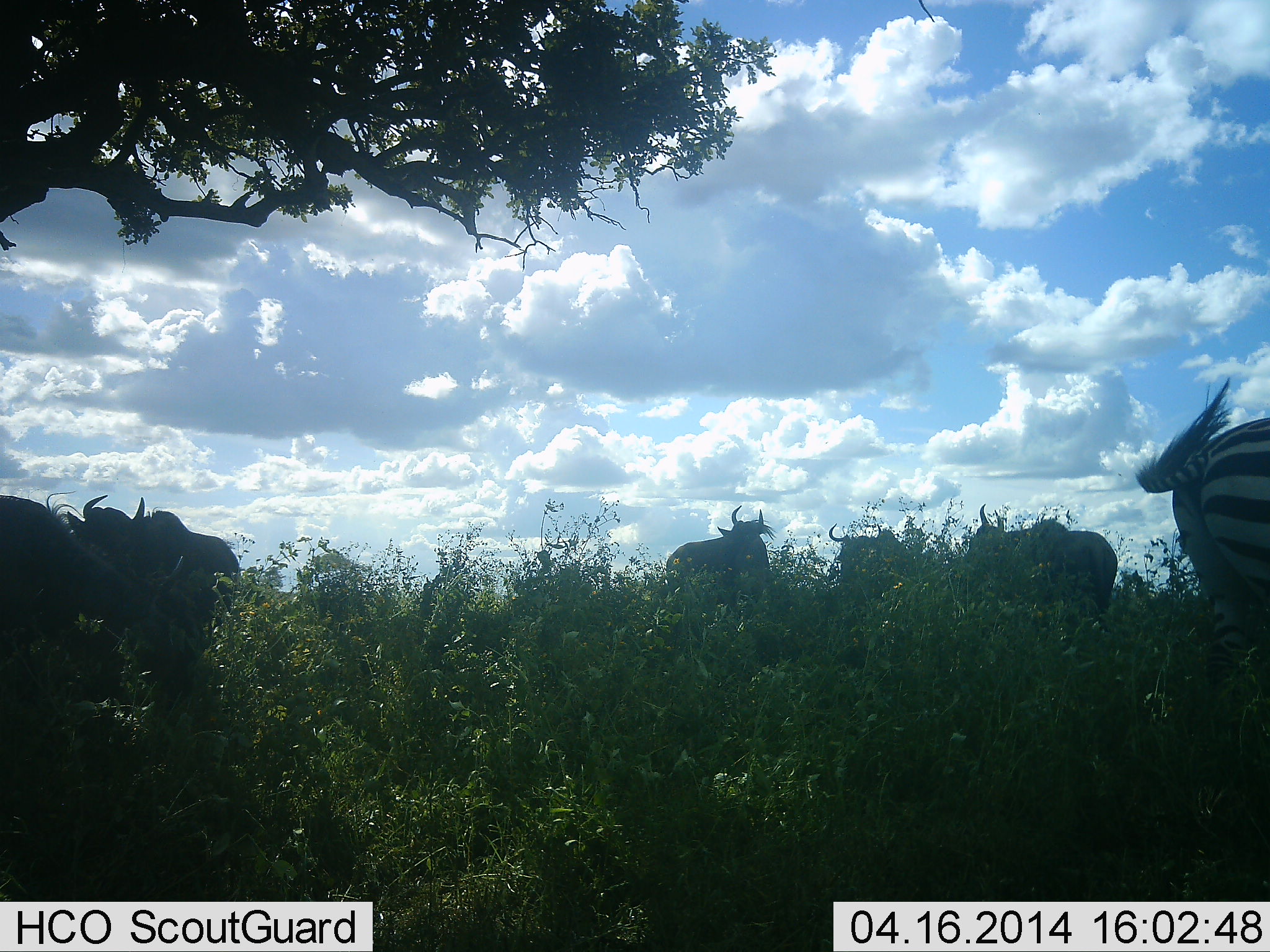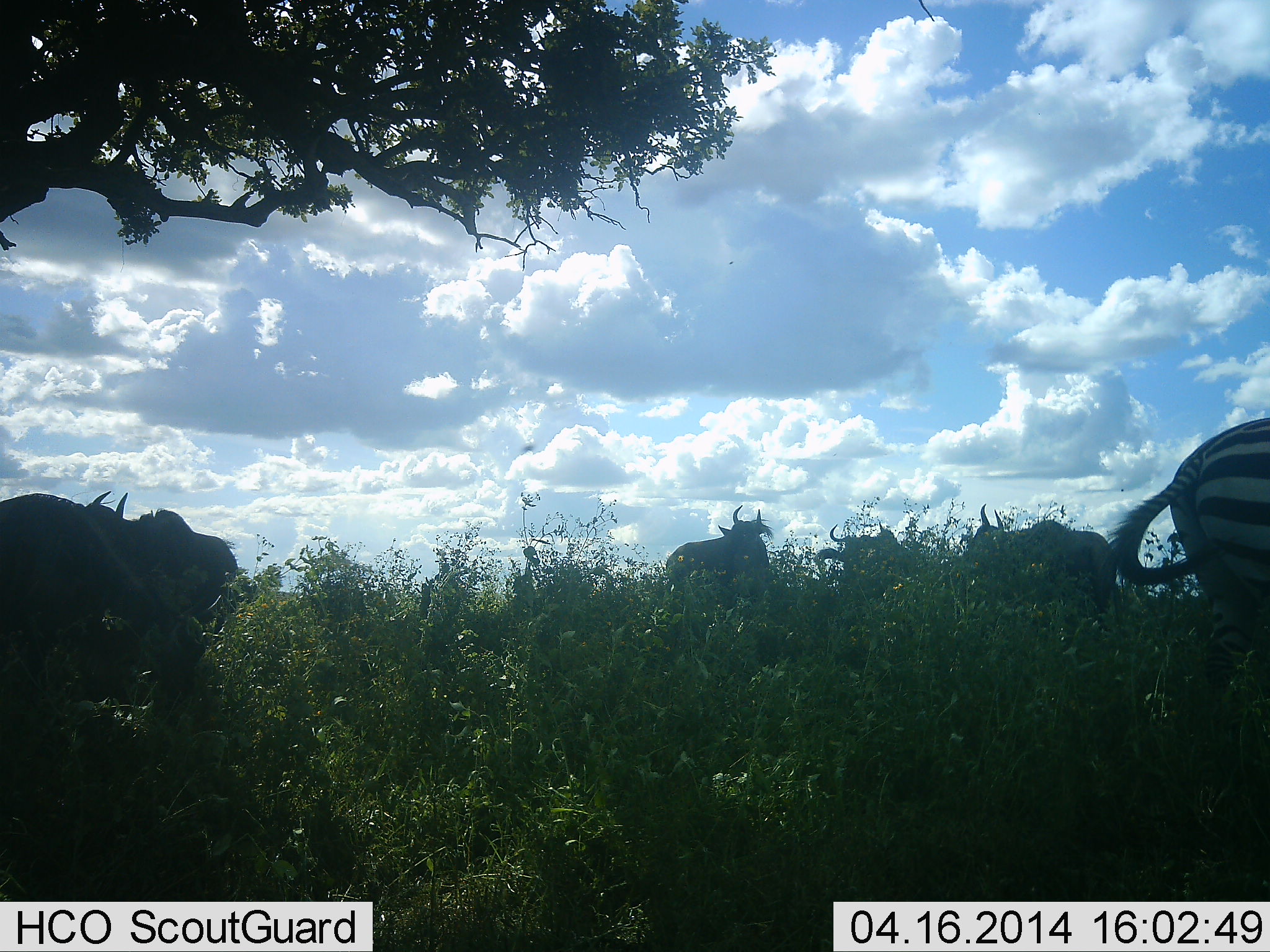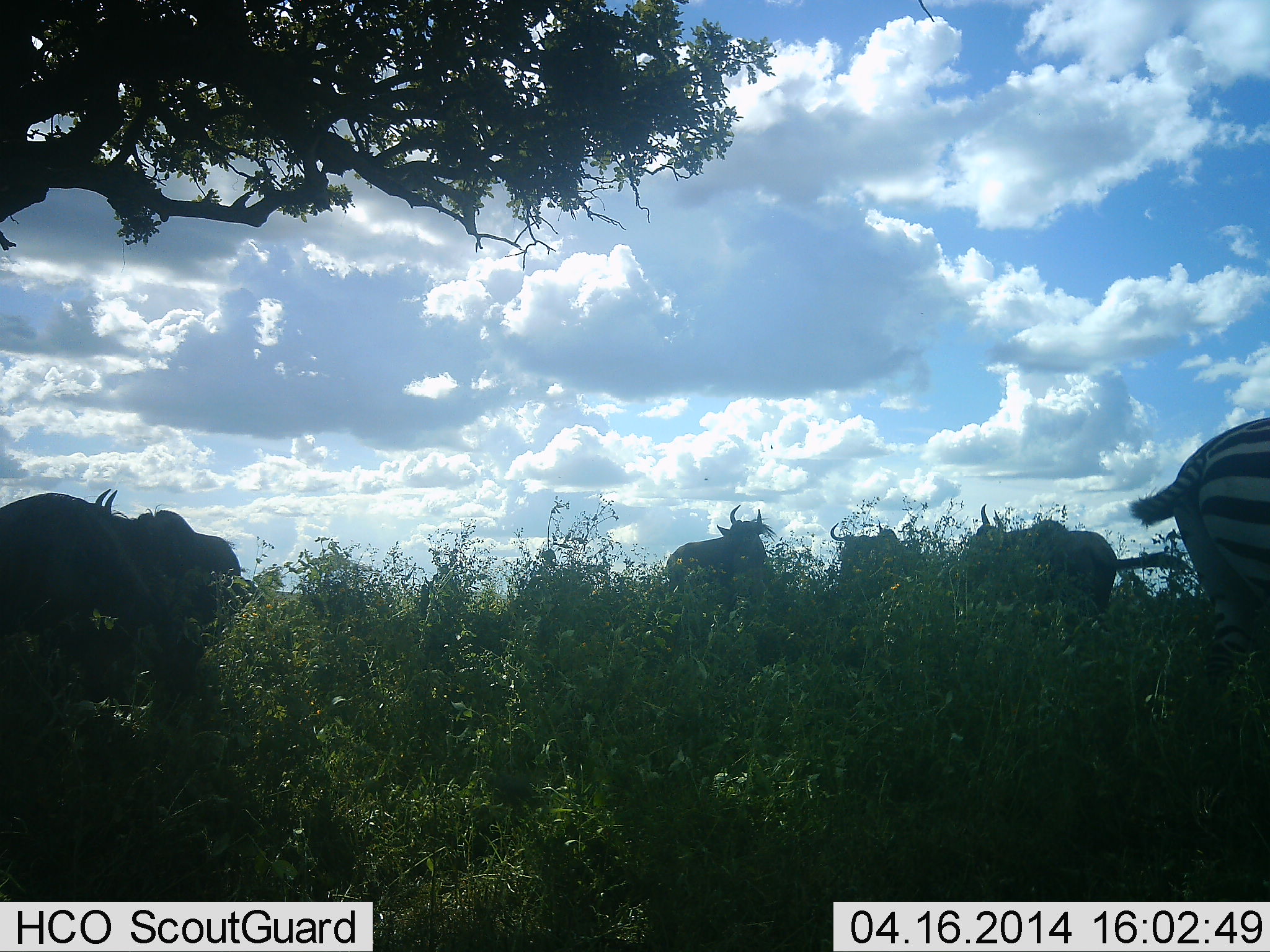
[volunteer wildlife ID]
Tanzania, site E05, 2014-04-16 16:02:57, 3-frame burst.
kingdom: Animalia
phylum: Chordata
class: Mammalia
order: Artiodactyla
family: Bovidae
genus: Connochaetes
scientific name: Connochaetes taurinus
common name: blue wildebeest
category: wildebeest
Wildebeest (blue wildebeest) (Connochaetes taurinus), count 5. Behavior (volunteer vote fractions): standing 80%, resting 10%, moving 10%, interacting 0%. Young present (vote fraction): 0%. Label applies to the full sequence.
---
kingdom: Animalia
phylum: Chordata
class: Mammalia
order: Perissodactyla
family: Equidae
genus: Equus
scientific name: Equus quagga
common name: plains zebra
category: zebra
Zebra (plains zebra) (Equus quagga), count 1. Behavior (volunteer vote fractions): standing 70%, resting 0%, moving 30%, interacting 0%. Young present (vote fraction): 0%. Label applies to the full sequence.